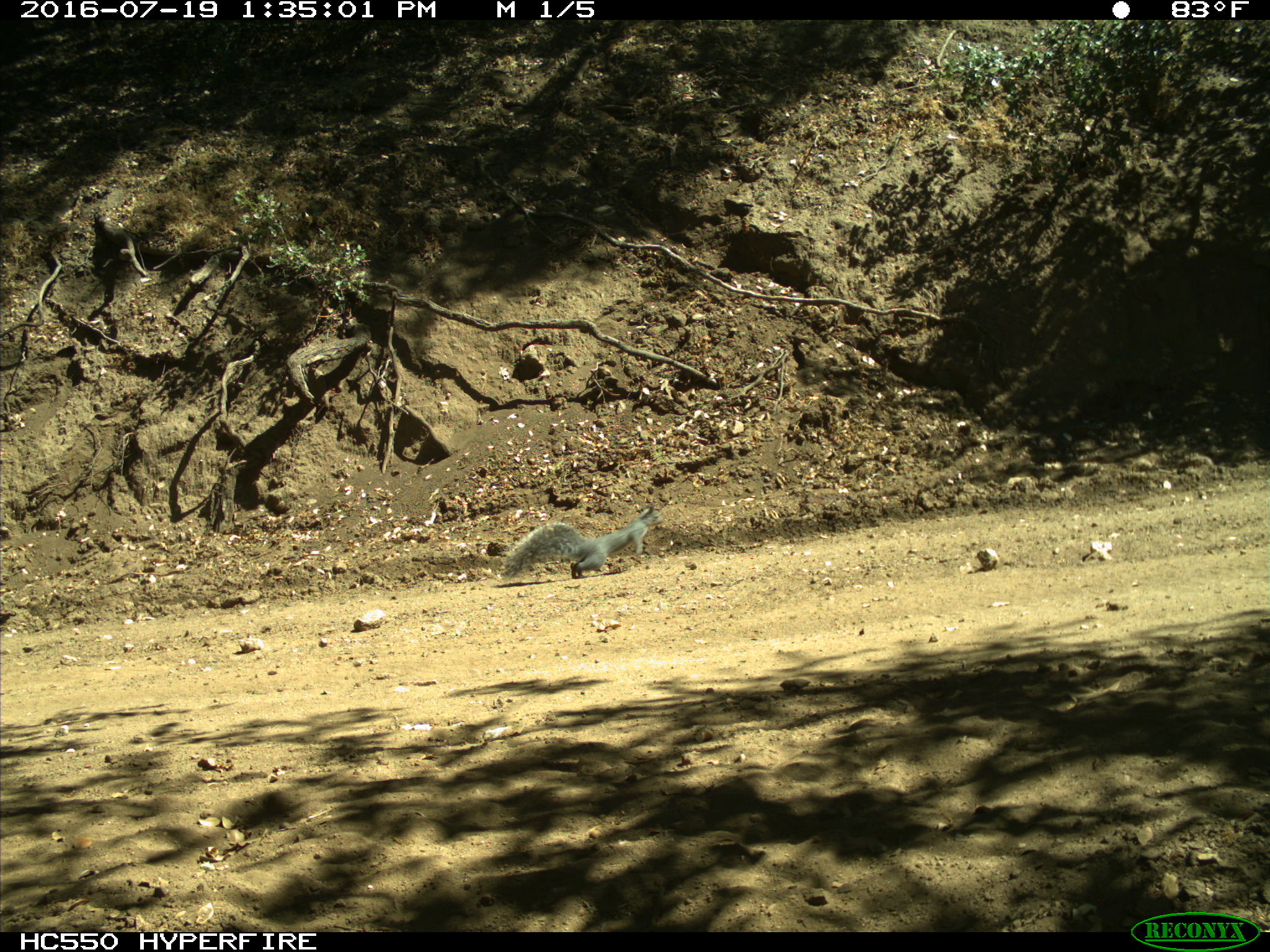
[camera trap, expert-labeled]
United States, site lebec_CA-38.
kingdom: Animalia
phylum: Chordata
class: Mammalia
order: Rodentia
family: Sciuridae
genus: Sciurus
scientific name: Sciurus carolinensis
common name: eastern gray squirrel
Sciurus carolinensis (eastern gray squirrel).